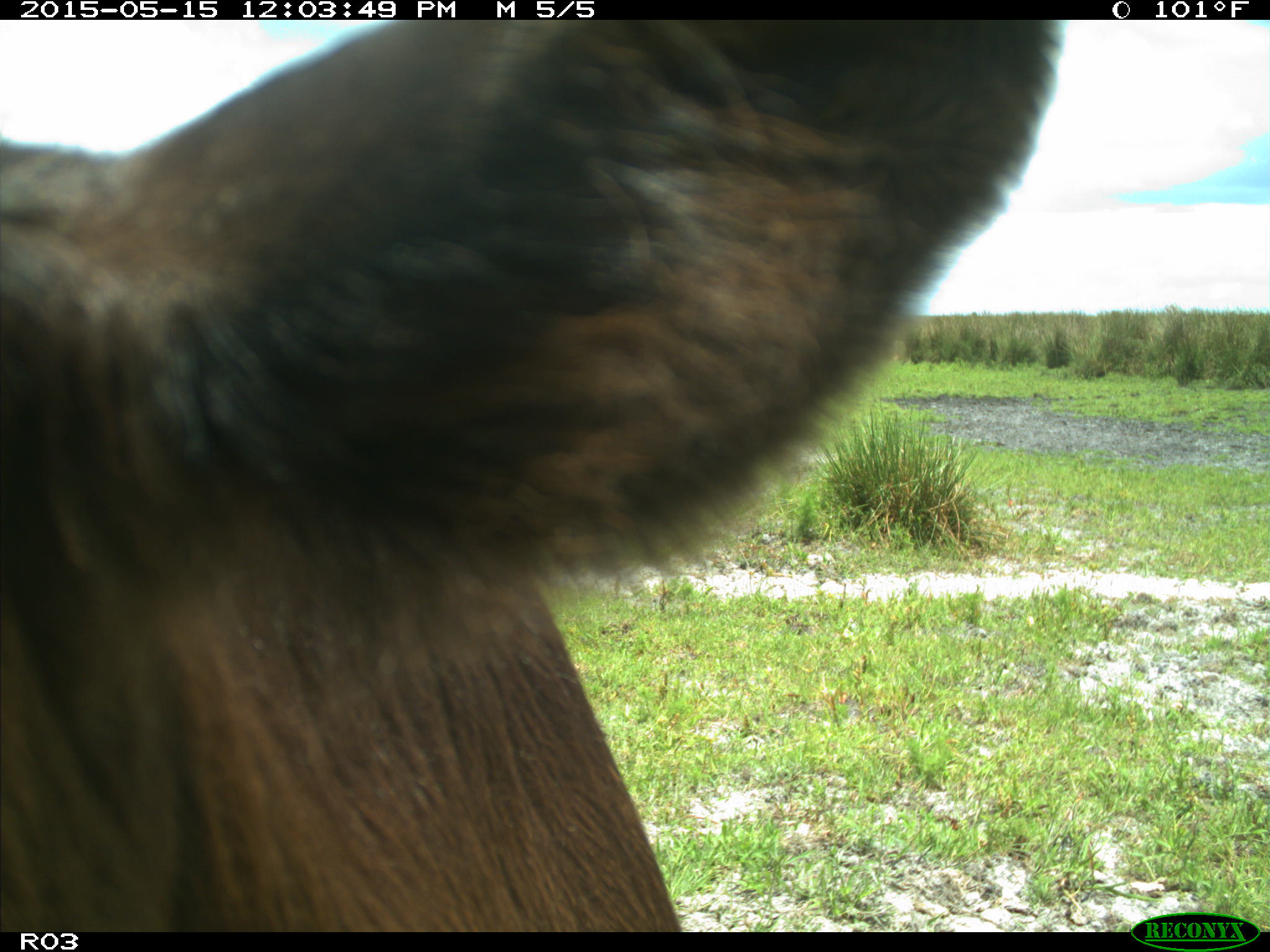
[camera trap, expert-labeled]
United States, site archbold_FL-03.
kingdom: Animalia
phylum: Chordata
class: Mammalia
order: Artiodactyla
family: Bovidae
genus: Bos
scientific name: Bos taurus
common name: domestic cow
Bos taurus (domestic cow).